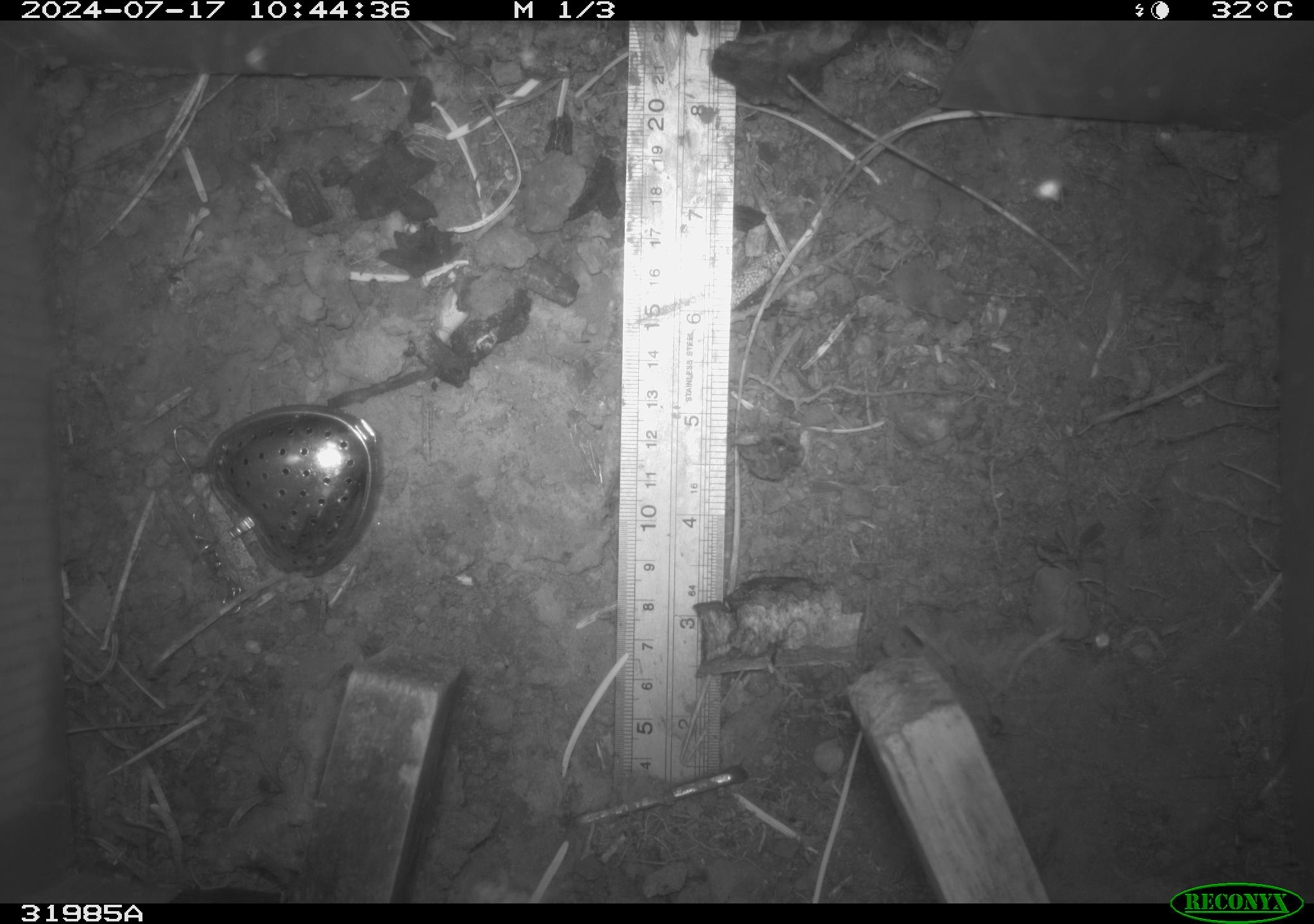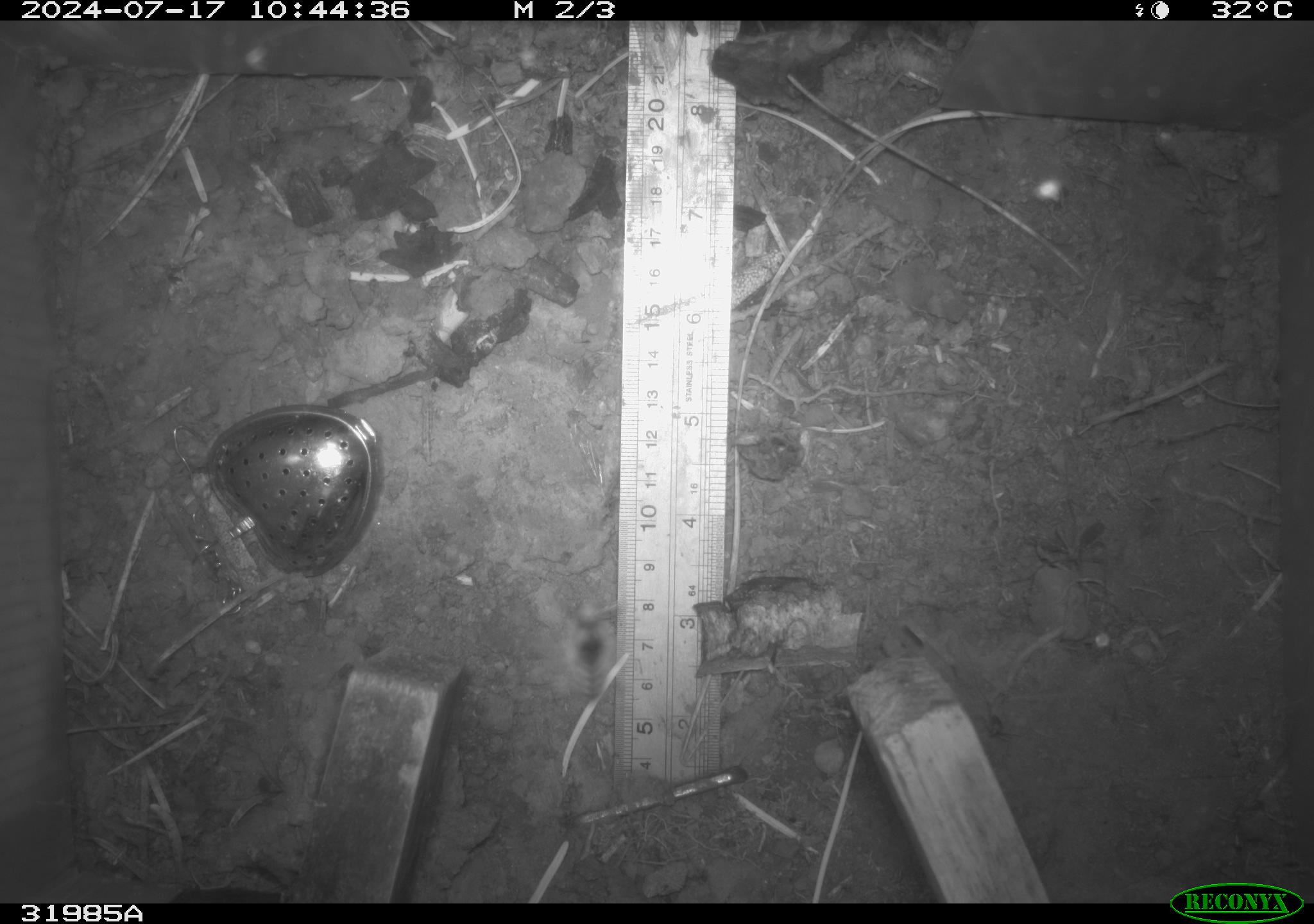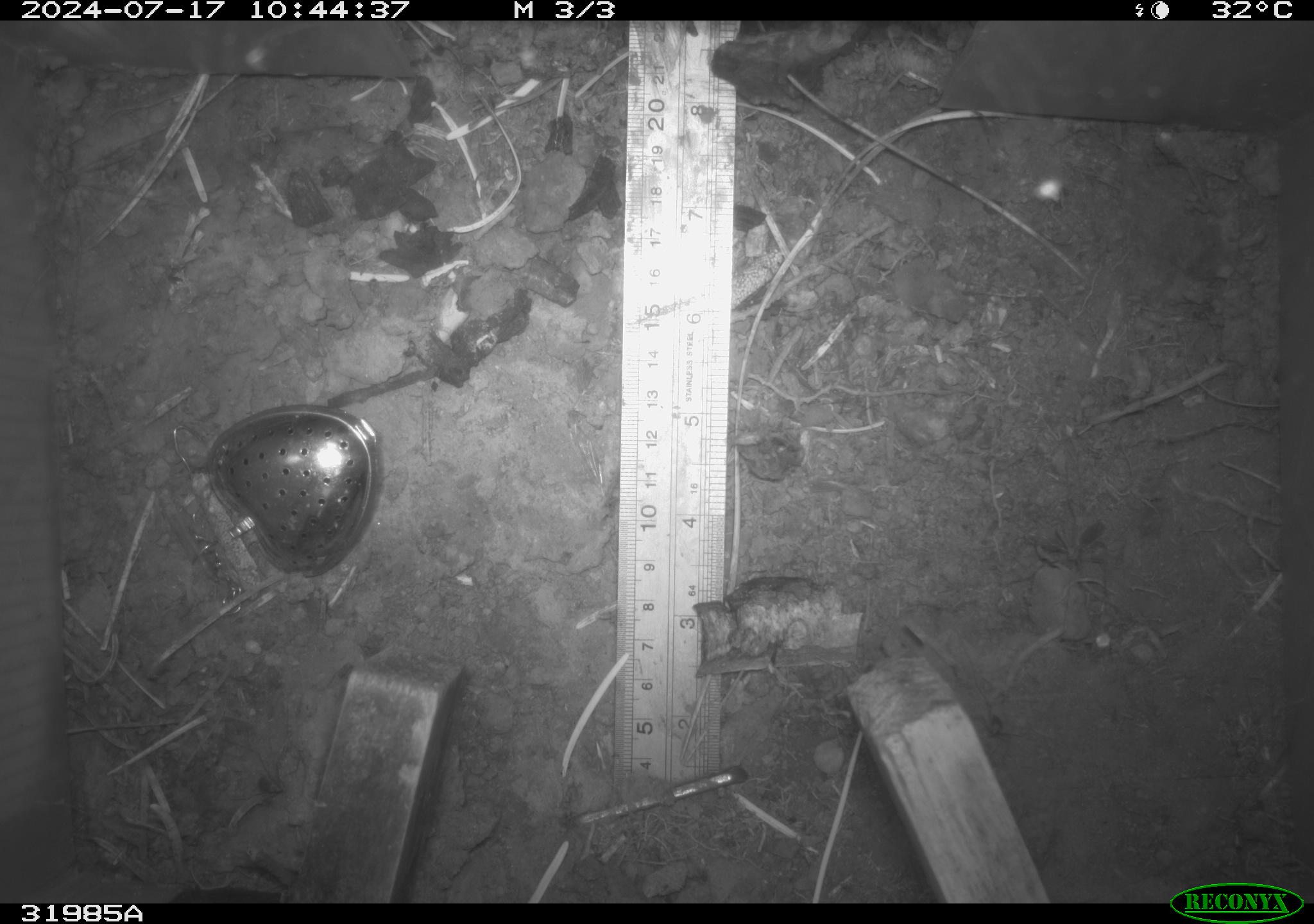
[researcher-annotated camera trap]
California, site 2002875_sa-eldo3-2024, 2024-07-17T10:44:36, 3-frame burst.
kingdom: Animalia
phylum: Arthropoda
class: Insecta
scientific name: Insecta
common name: insect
Insect (Insecta).